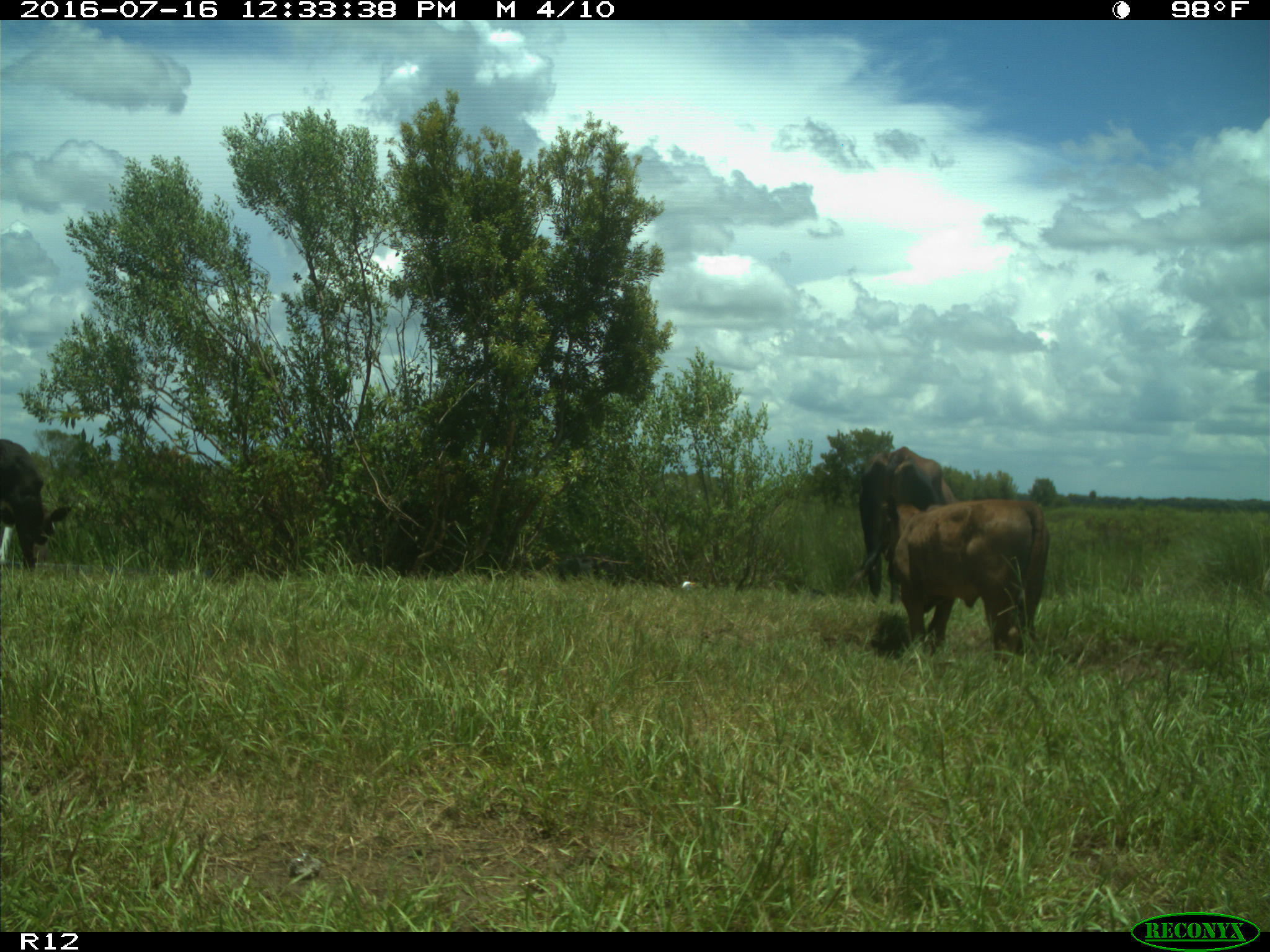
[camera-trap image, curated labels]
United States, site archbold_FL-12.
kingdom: Animalia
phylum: Chordata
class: Mammalia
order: Artiodactyla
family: Bovidae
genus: Bos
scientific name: Bos taurus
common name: domestic cow